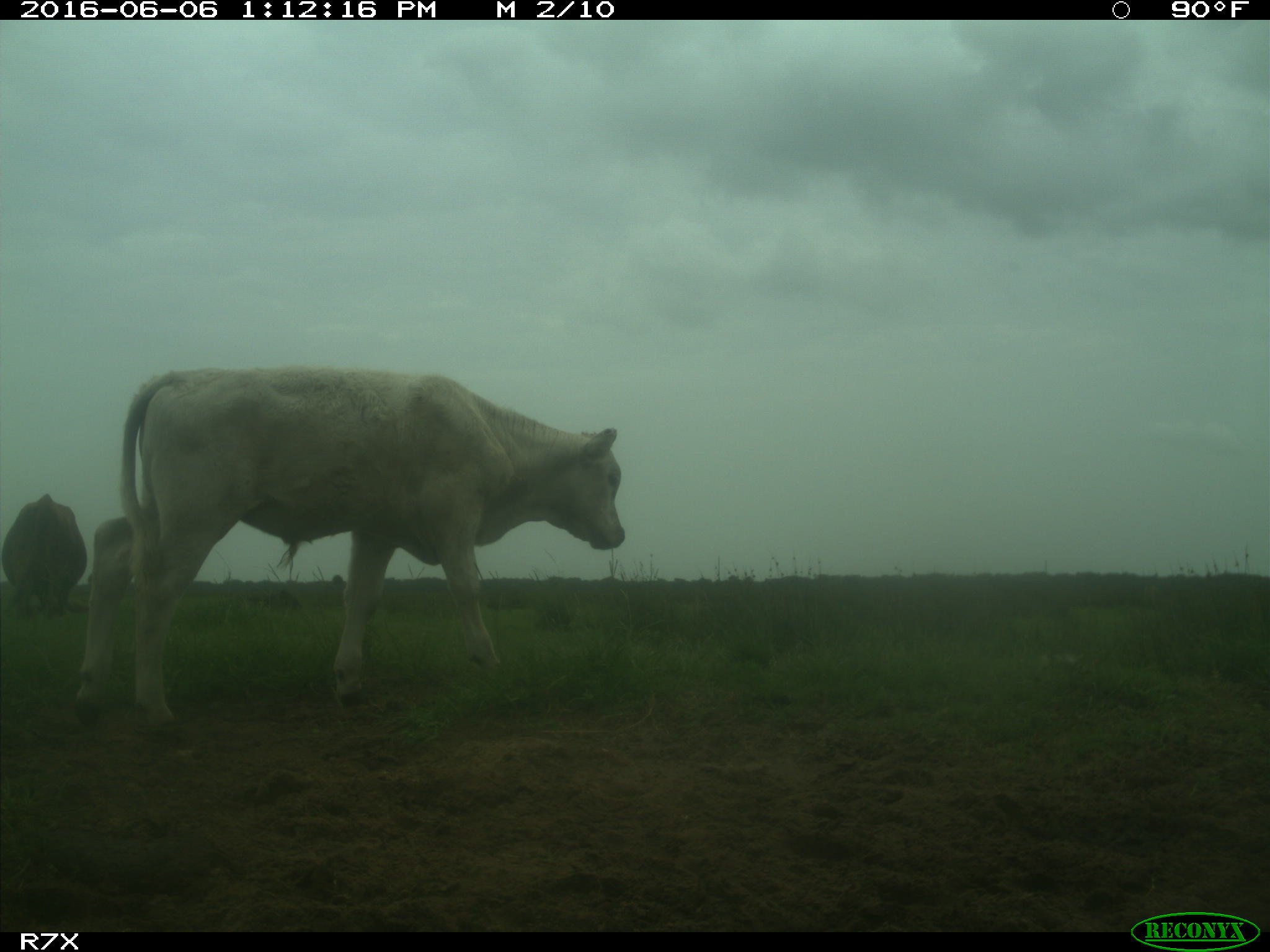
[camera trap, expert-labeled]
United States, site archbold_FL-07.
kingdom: Animalia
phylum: Chordata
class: Mammalia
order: Artiodactyla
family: Bovidae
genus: Bos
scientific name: Bos taurus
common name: domestic cow